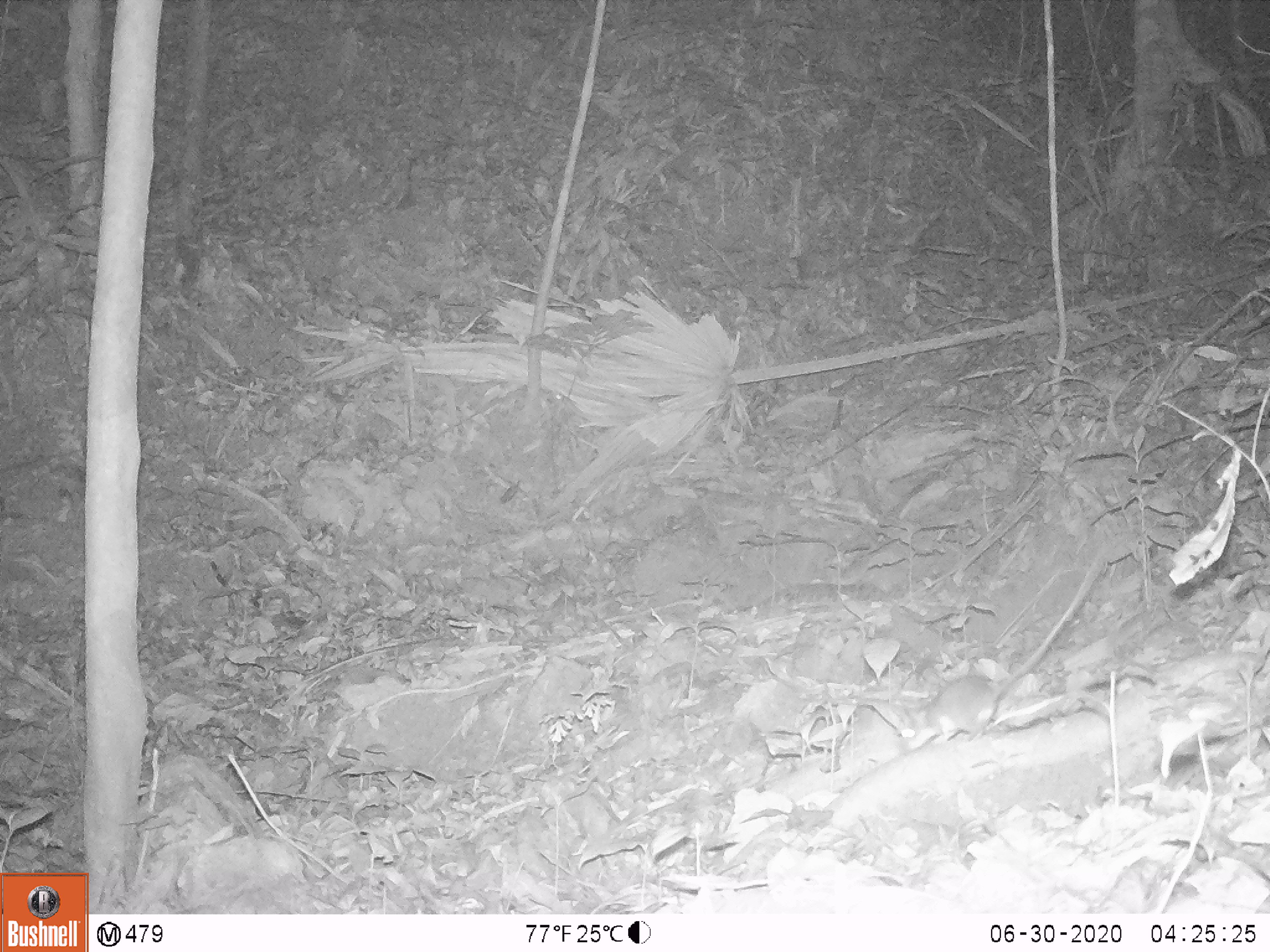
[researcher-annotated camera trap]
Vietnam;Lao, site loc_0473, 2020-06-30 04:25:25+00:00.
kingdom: Animalia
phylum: Chordata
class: Mammalia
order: Rodentia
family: Muridae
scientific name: Muridae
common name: old-world mice and rats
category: unidentified murid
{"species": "unidentified murid (old-world mice and rats) (Muridae)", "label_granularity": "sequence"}